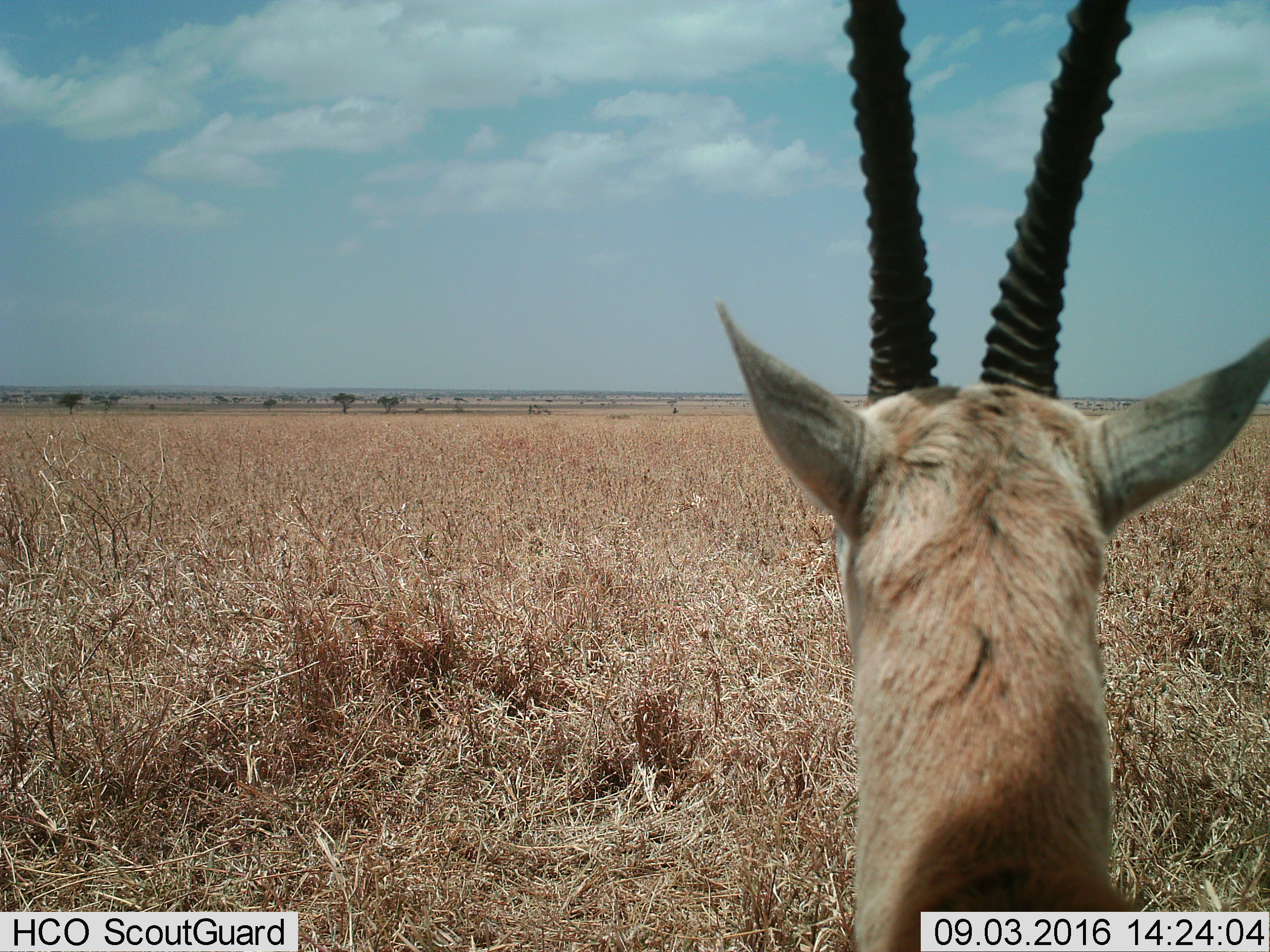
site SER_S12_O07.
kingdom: Animalia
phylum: Chordata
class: Mammalia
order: Artiodactyla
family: Bovidae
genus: Nanger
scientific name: Nanger granti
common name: grant's gazelle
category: gazellegrants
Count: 1.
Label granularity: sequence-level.